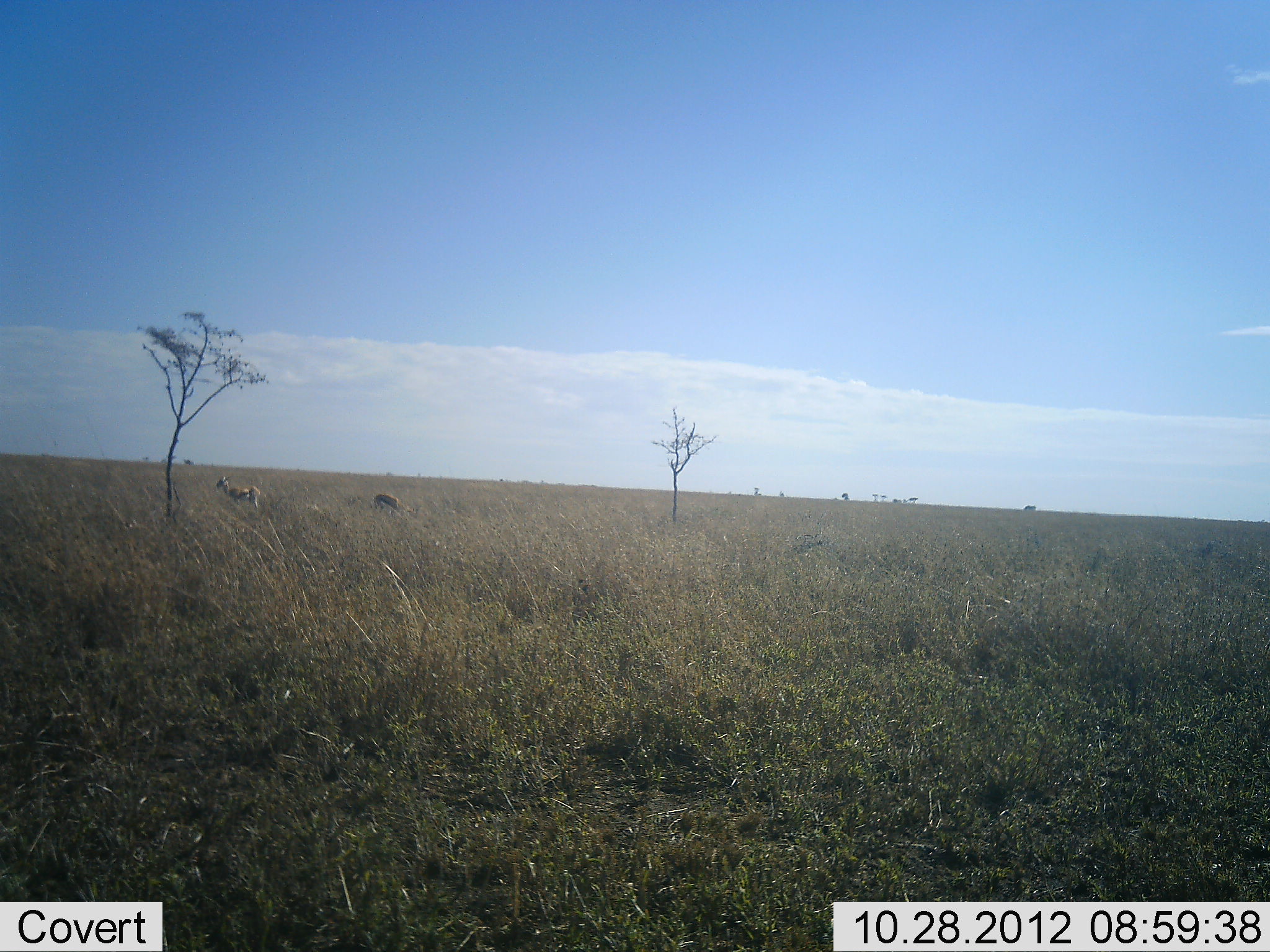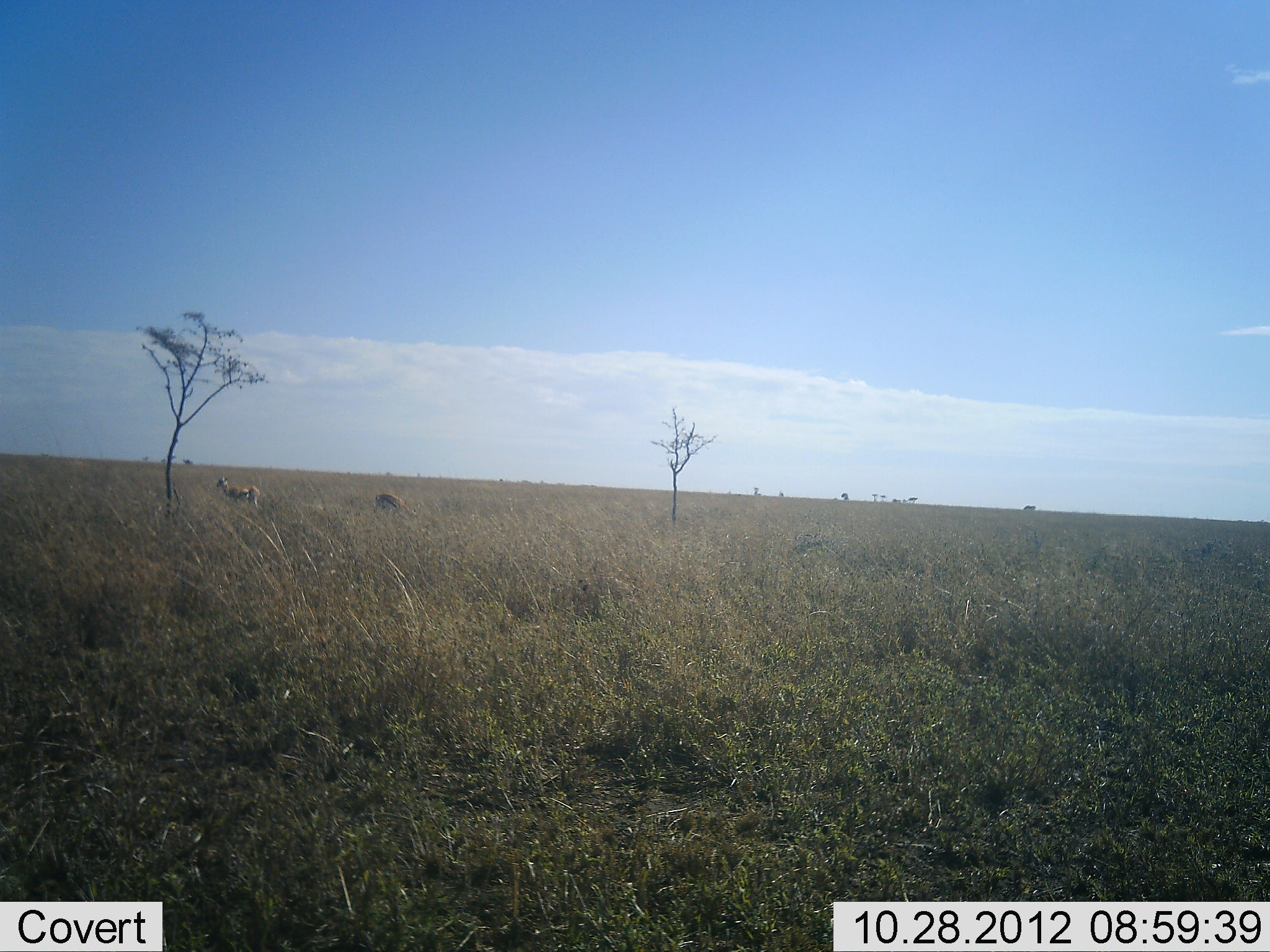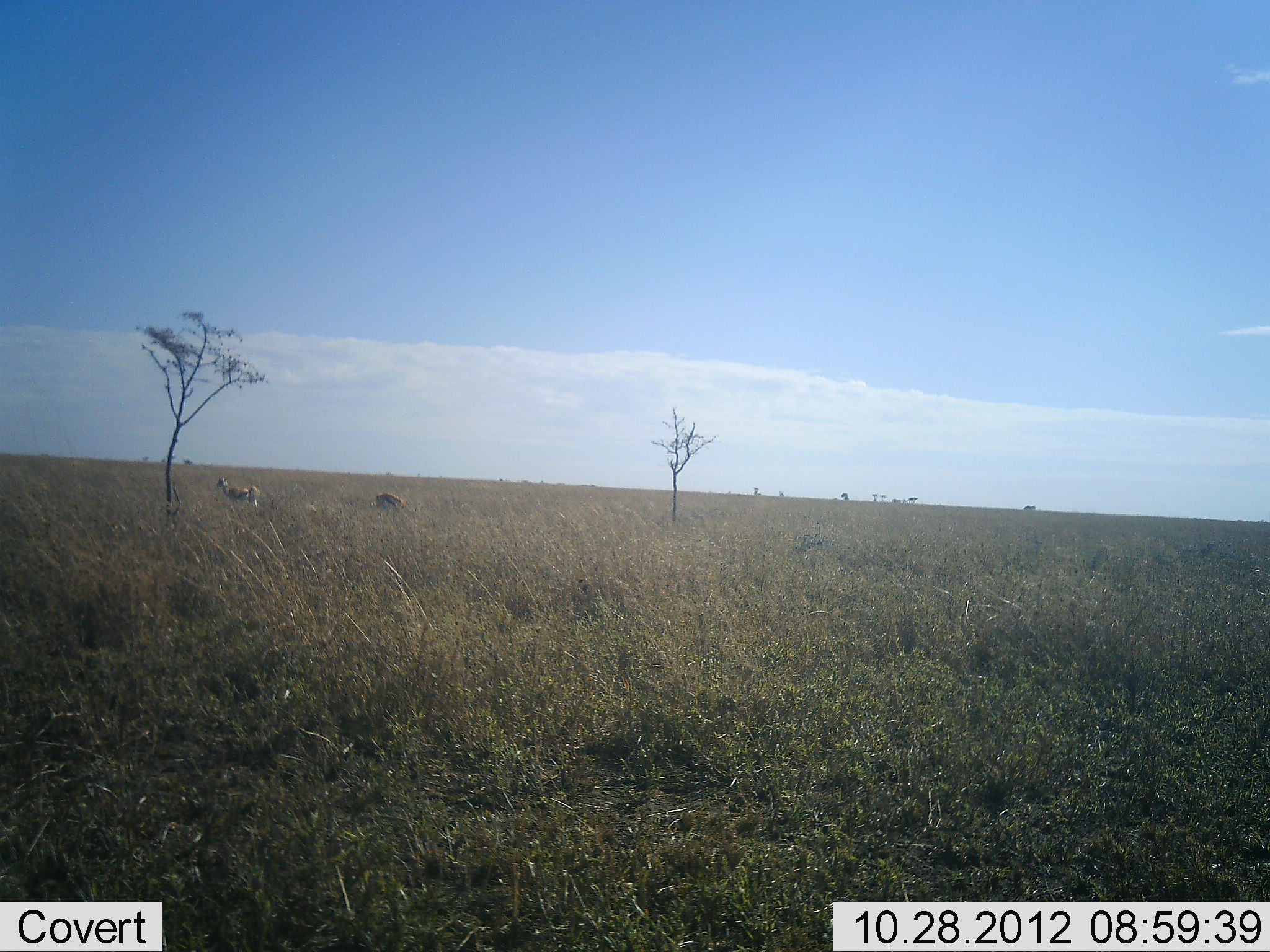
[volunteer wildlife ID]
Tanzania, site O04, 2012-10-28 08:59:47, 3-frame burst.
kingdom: Animalia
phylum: Chordata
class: Mammalia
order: Artiodactyla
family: Bovidae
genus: Eudorcas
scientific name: Eudorcas thomsonii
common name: thomson's gazelle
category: gazellethomsons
Gazellethomsons (thomson's gazelle) (Eudorcas thomsonii), count 2. Behavior (volunteer vote fractions): standing 90%, resting 0%, moving 0%, interacting 0%. Young present (vote fraction): 0%. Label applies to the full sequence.